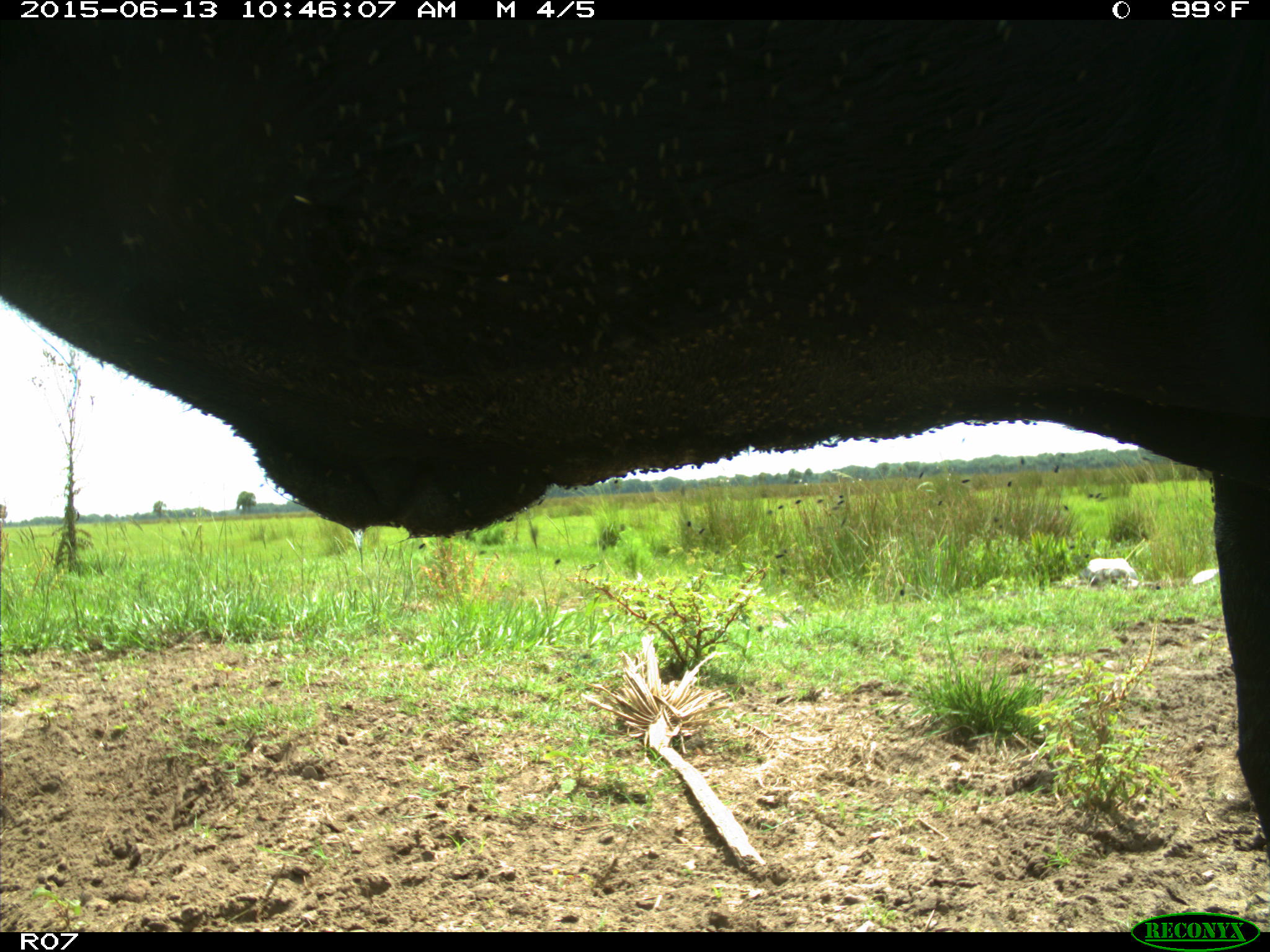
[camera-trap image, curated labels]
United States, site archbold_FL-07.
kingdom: Animalia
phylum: Chordata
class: Mammalia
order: Artiodactyla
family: Bovidae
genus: Bos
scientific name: Bos taurus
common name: domestic cow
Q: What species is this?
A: Bos taurus (domestic cow).